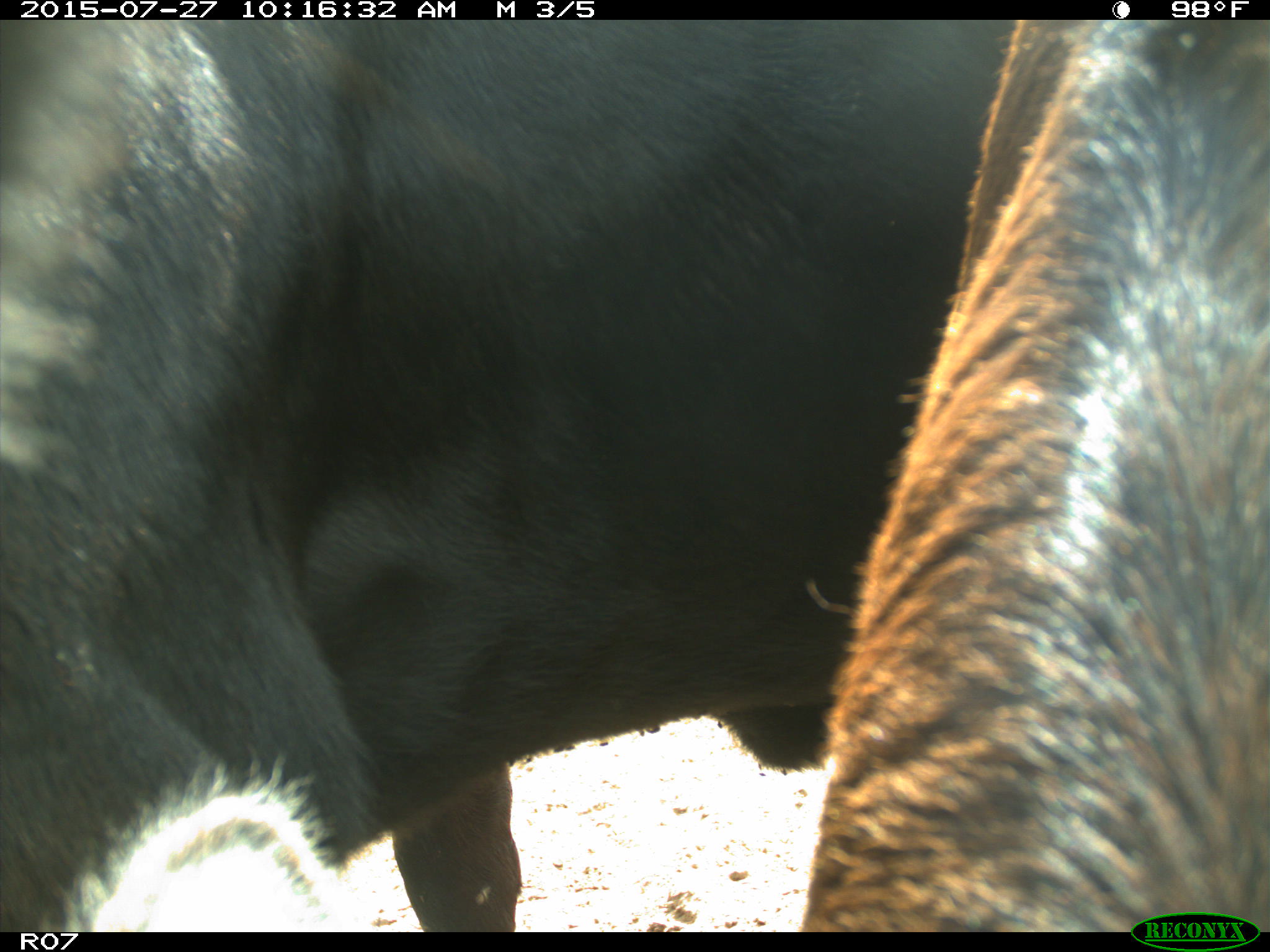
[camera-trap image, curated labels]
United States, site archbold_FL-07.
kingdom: Animalia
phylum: Chordata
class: Mammalia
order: Artiodactyla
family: Bovidae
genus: Bos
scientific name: Bos taurus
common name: domestic cow